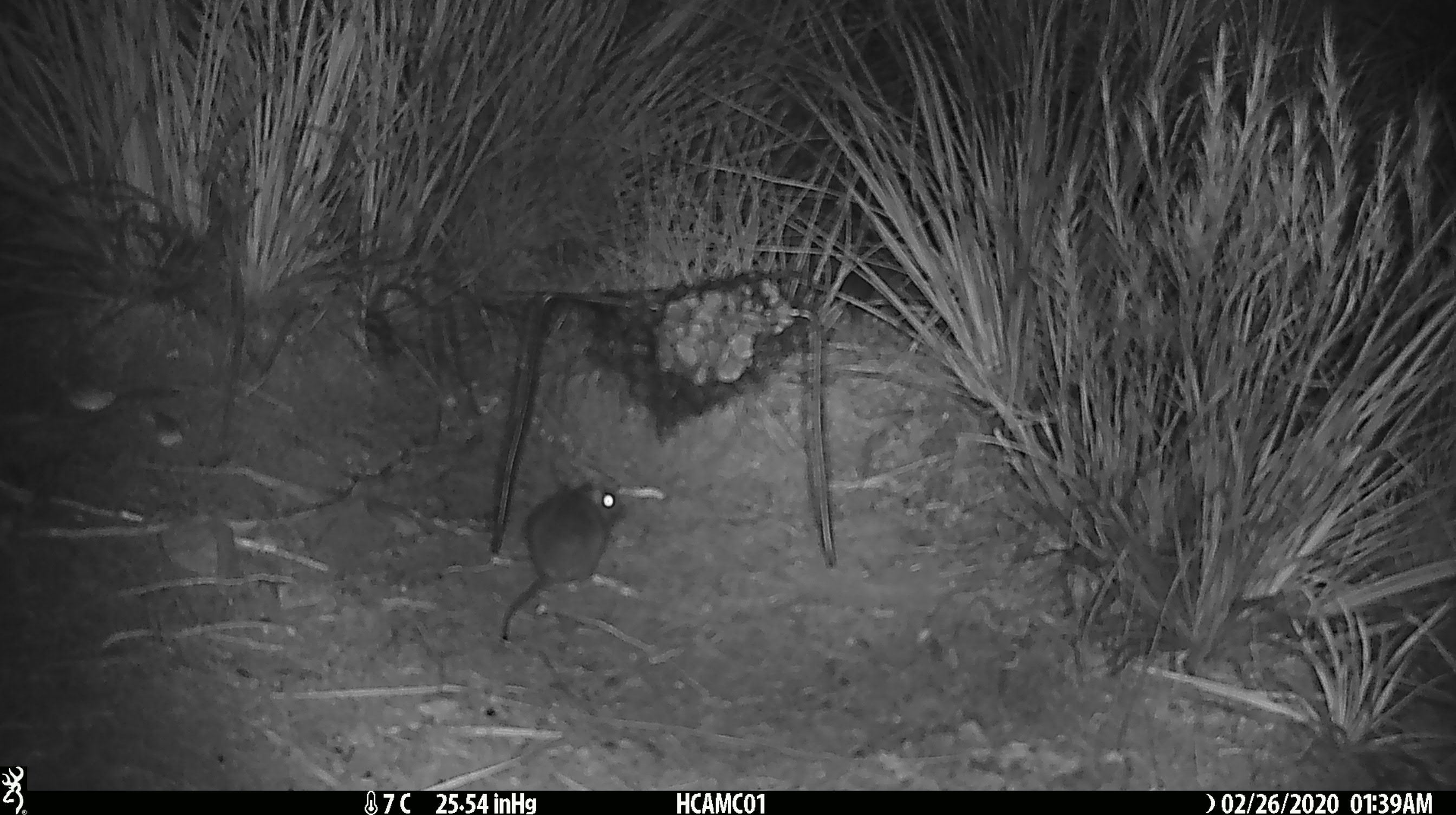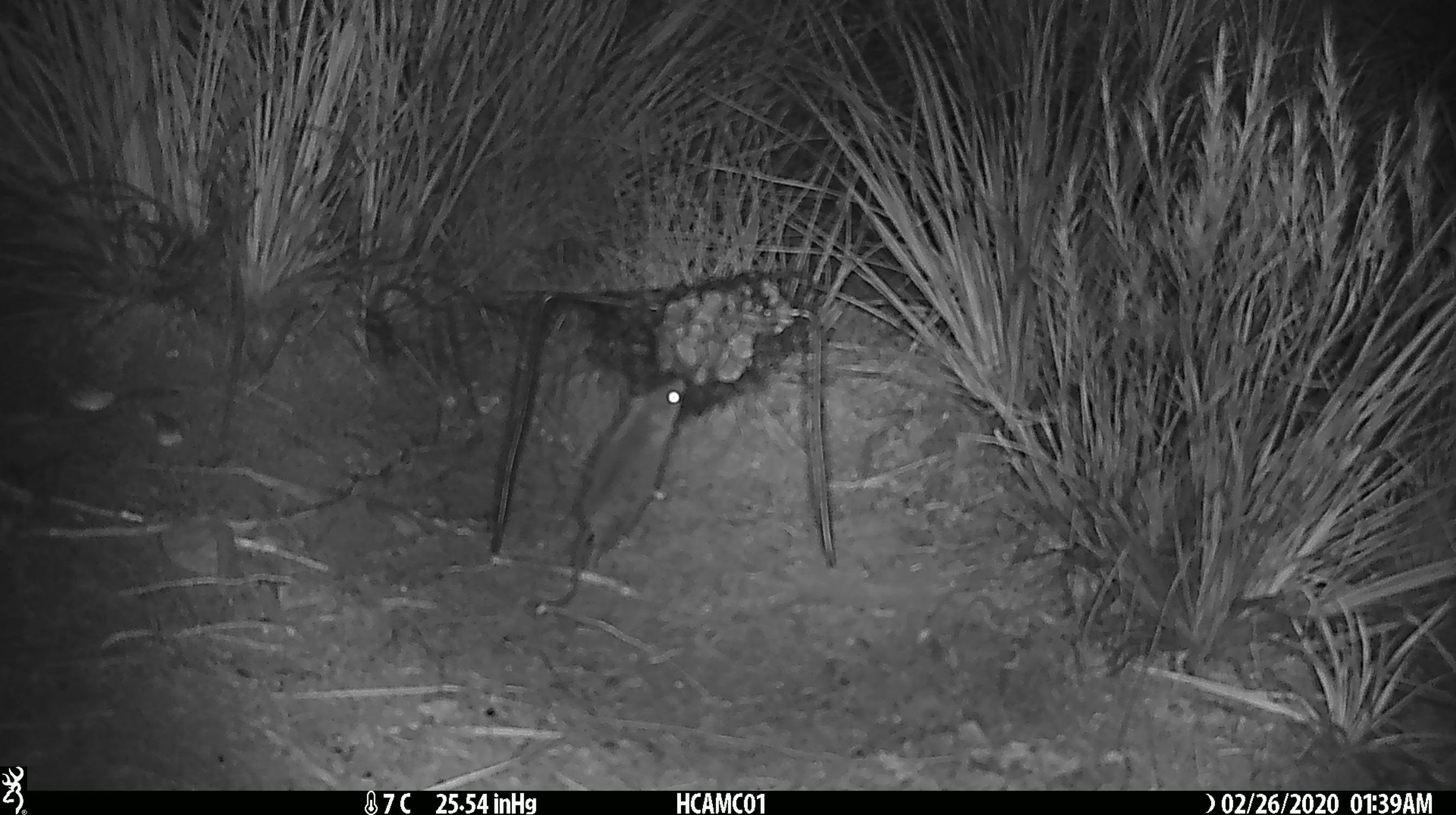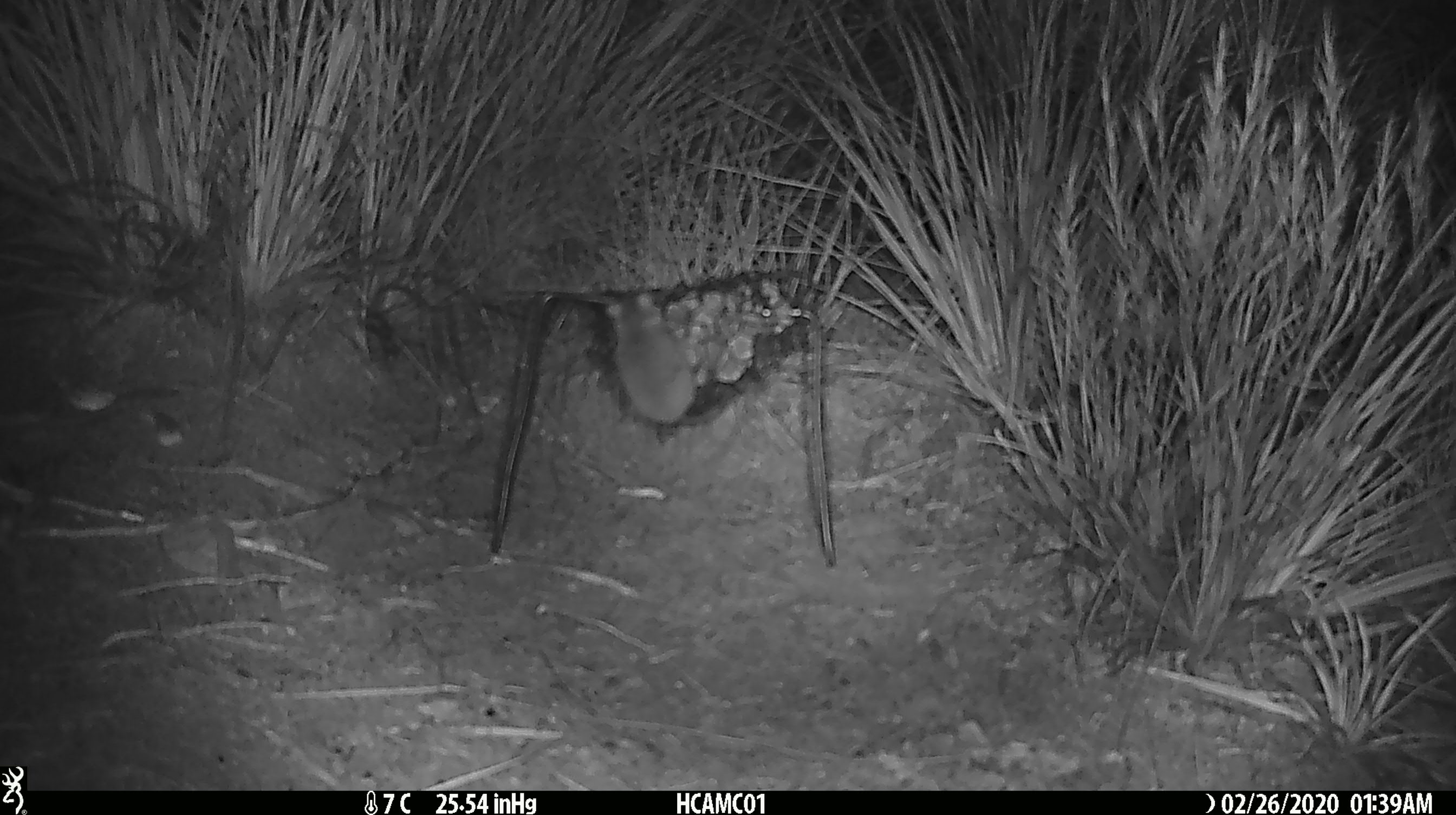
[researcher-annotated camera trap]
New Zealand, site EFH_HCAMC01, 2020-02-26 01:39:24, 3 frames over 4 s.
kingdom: Animalia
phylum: Chordata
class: Mammalia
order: Rodentia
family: Muridae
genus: Mus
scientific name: Mus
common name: mouse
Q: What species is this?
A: Mouse (Mus).